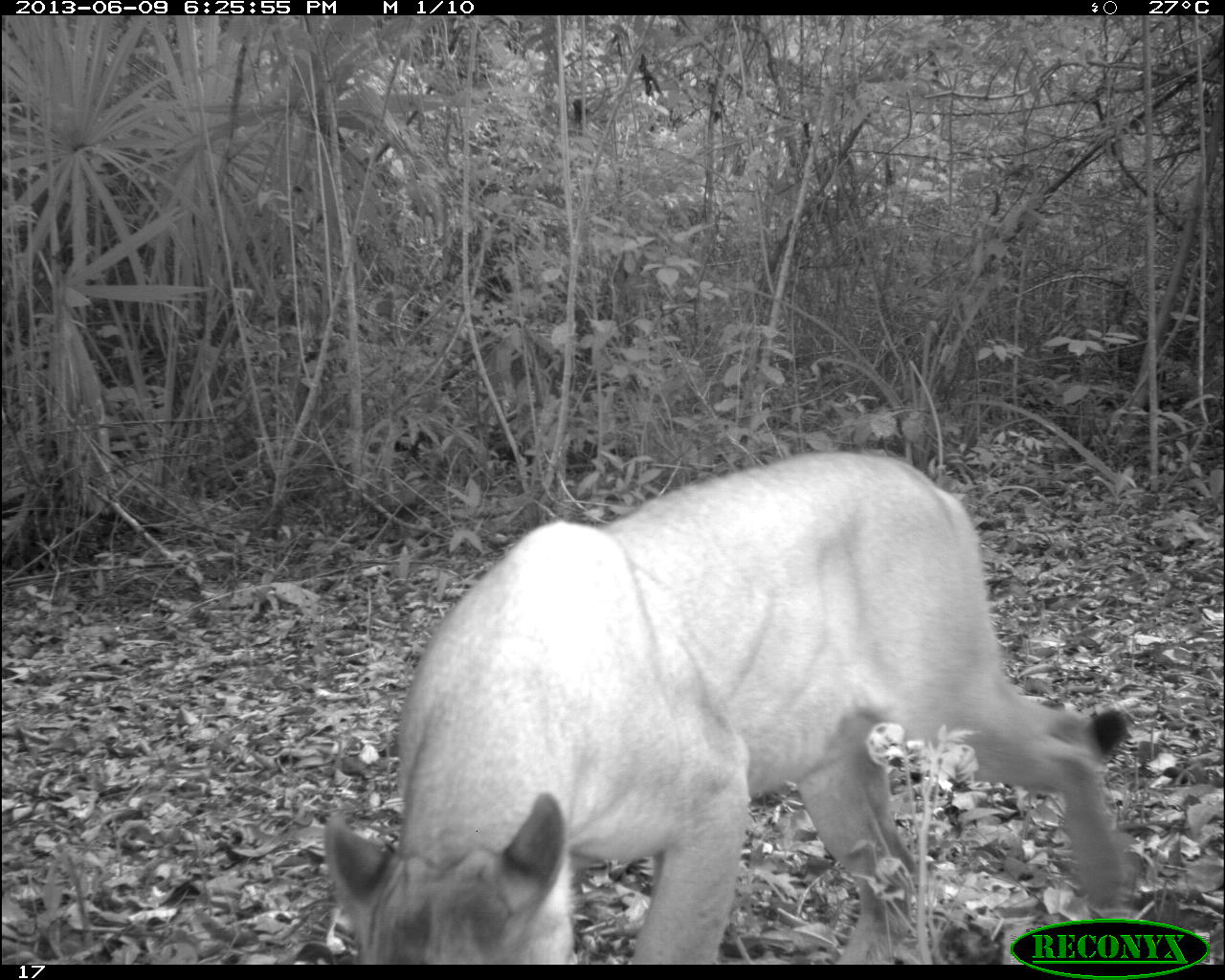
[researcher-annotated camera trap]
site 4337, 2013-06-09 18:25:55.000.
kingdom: Animalia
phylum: Chordata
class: Mammalia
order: Carnivora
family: Felidae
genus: Puma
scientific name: Puma concolor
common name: mountain lion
Puma concolor (mountain lion), count 1, sex male.